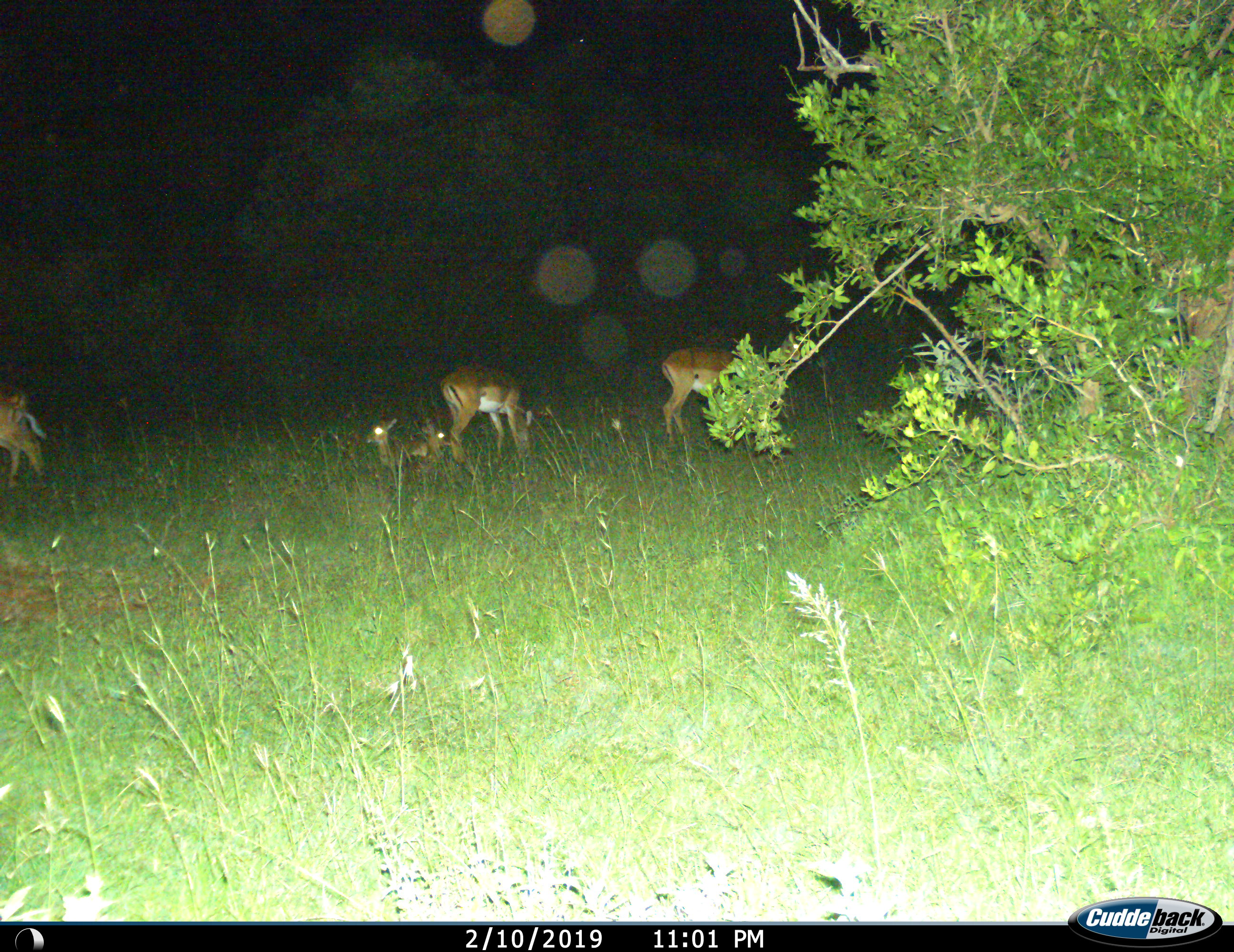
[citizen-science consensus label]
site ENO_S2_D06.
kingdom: Animalia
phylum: Chordata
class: Mammalia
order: Artiodactyla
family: Bovidae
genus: Aepyceros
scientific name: Aepyceros melampus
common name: impala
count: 5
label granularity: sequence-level